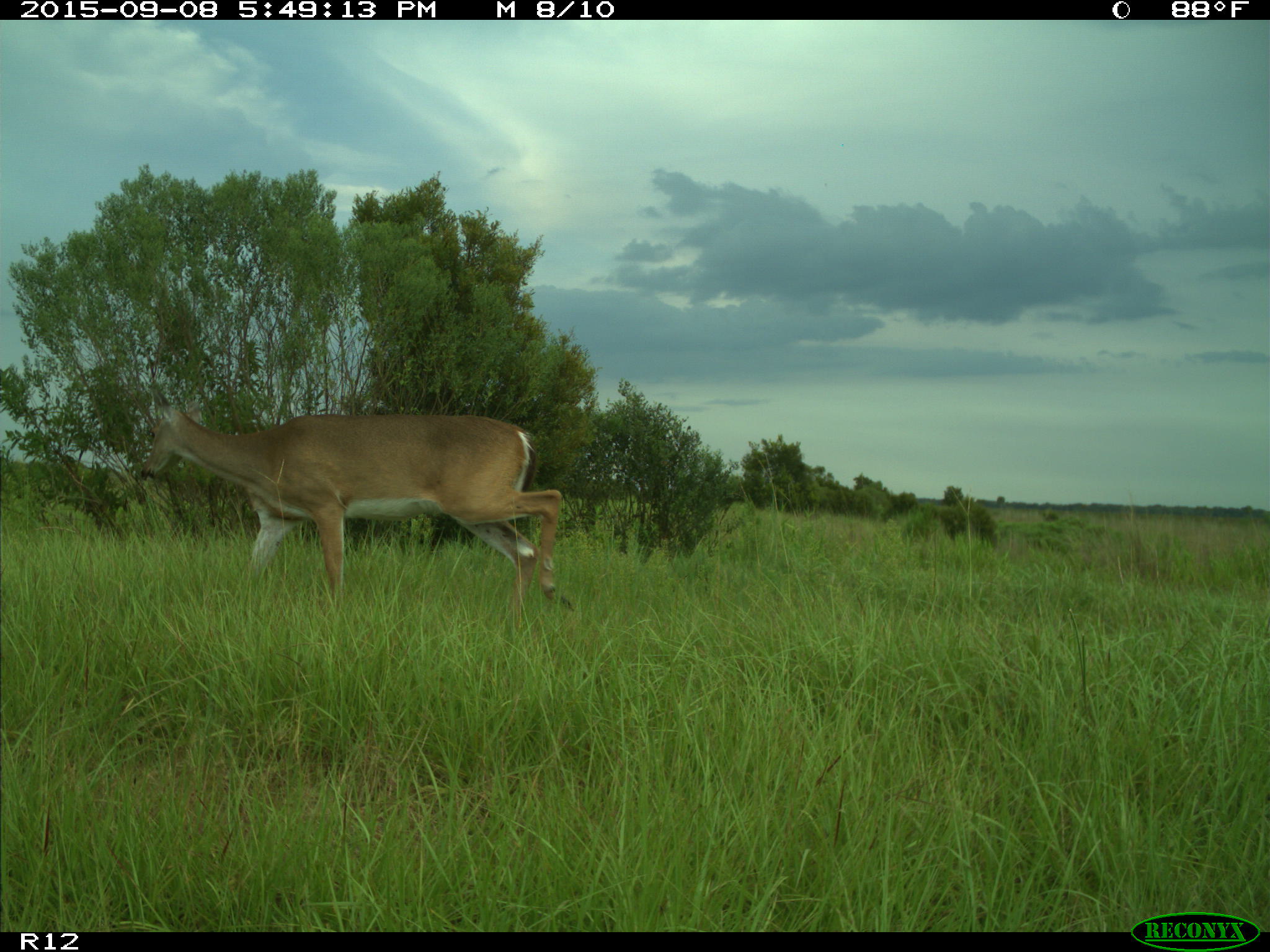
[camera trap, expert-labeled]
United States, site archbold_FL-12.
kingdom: Animalia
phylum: Chordata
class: Mammalia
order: Artiodactyla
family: Cervidae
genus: Odocoileus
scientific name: Odocoileus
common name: deer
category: unidentified deer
Unidentified deer (deer) (Odocoileus).